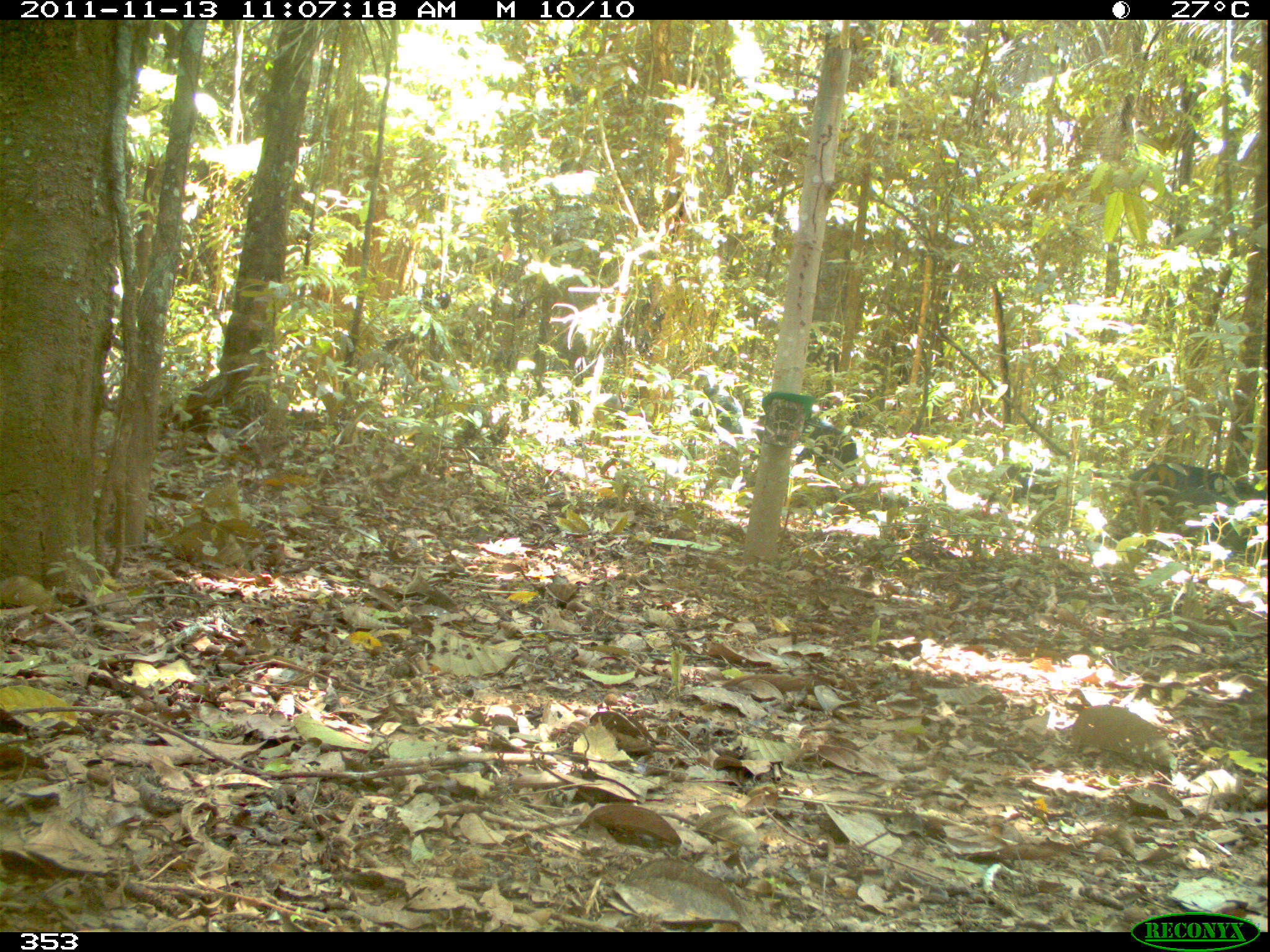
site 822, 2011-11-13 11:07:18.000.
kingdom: Animalia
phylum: Chordata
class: Mammalia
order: Artiodactyla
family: Tayassuidae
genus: Tayassu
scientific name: Tayassu pecari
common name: white-lipped peccary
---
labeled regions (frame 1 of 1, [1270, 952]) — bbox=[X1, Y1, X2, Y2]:
tayassu pecari: bbox=[1109, 461, 1268, 556]; bbox=[981, 463, 1062, 515]; bbox=[796, 425, 859, 471]; bbox=[689, 387, 742, 434]